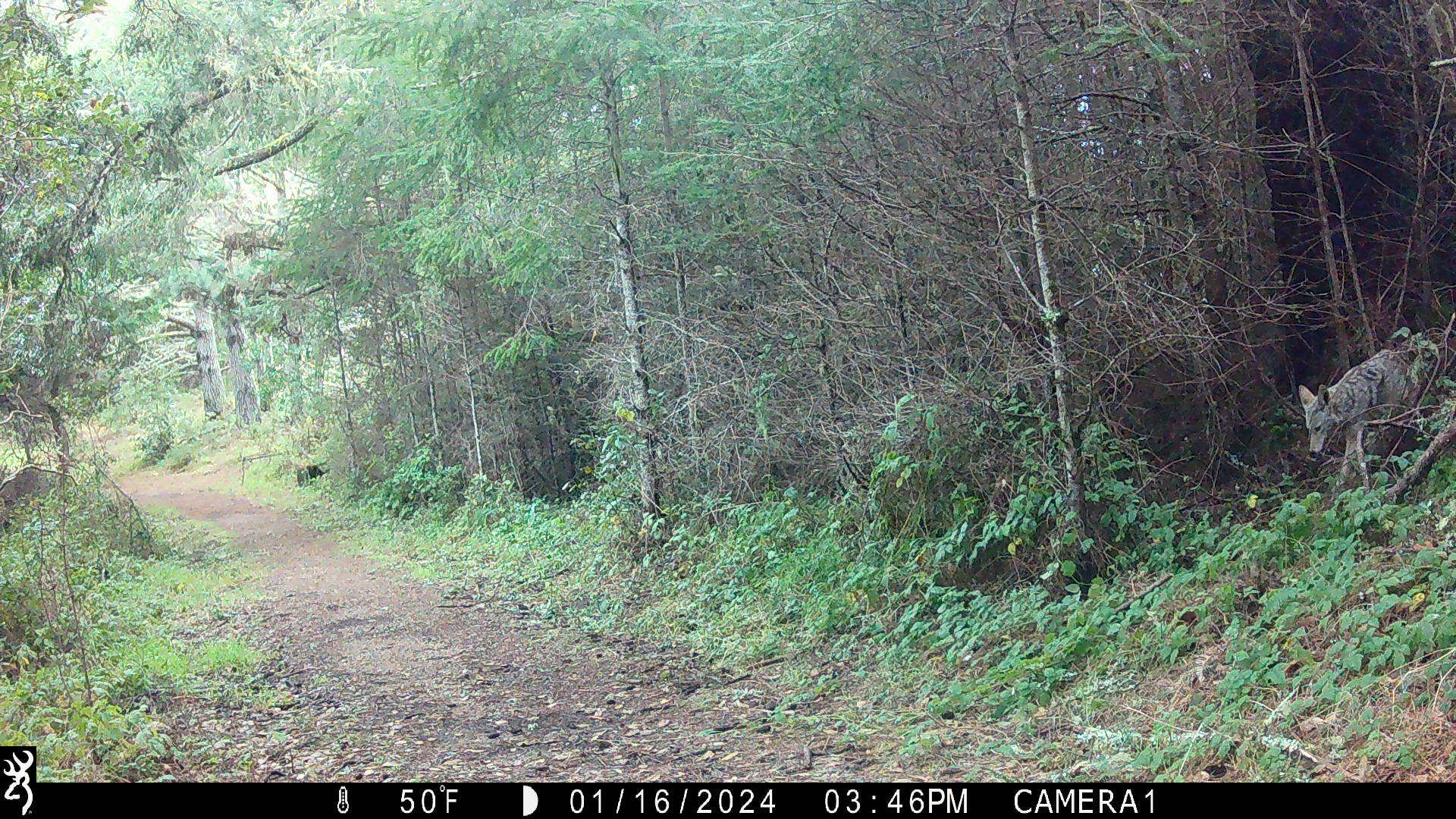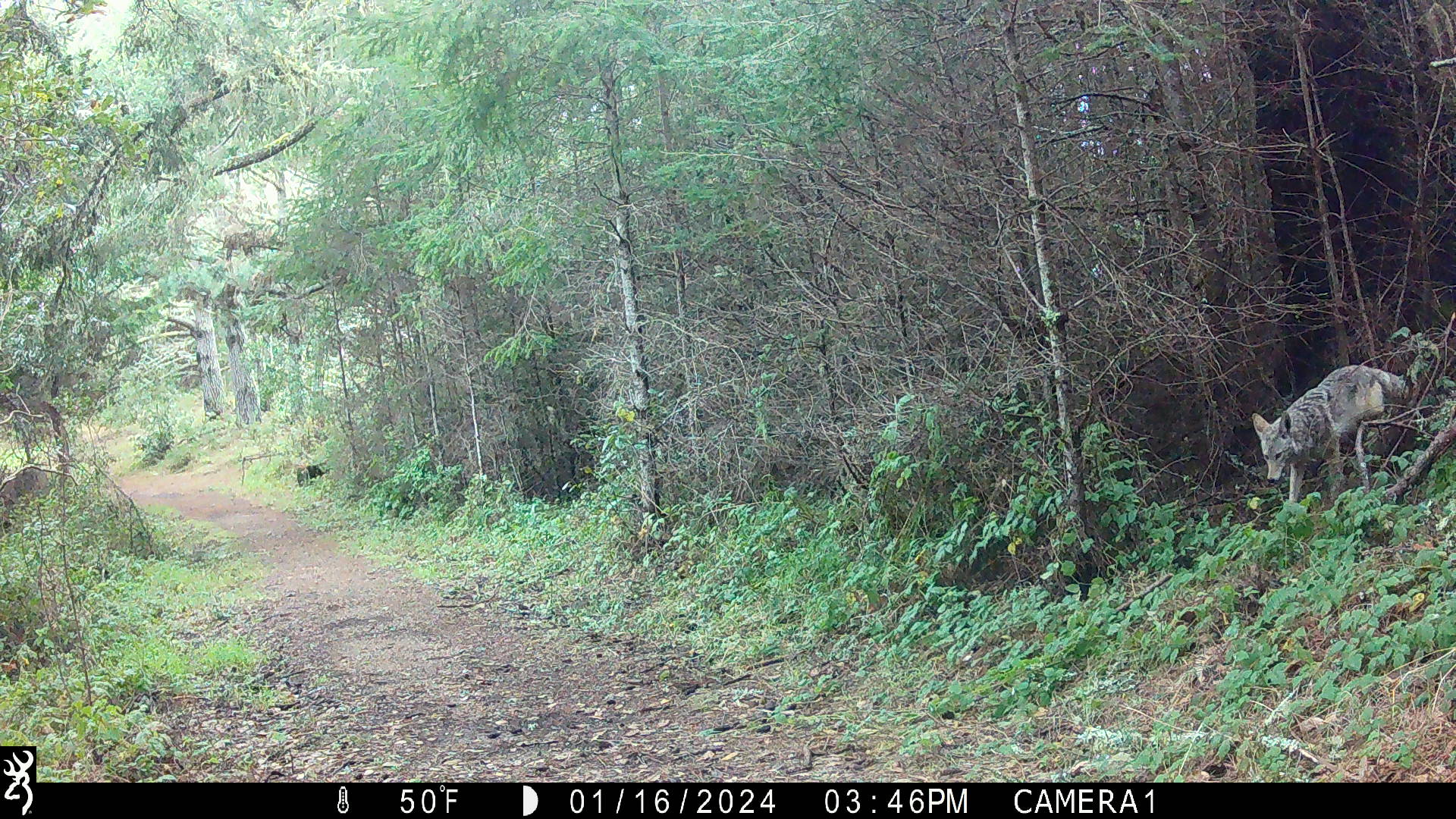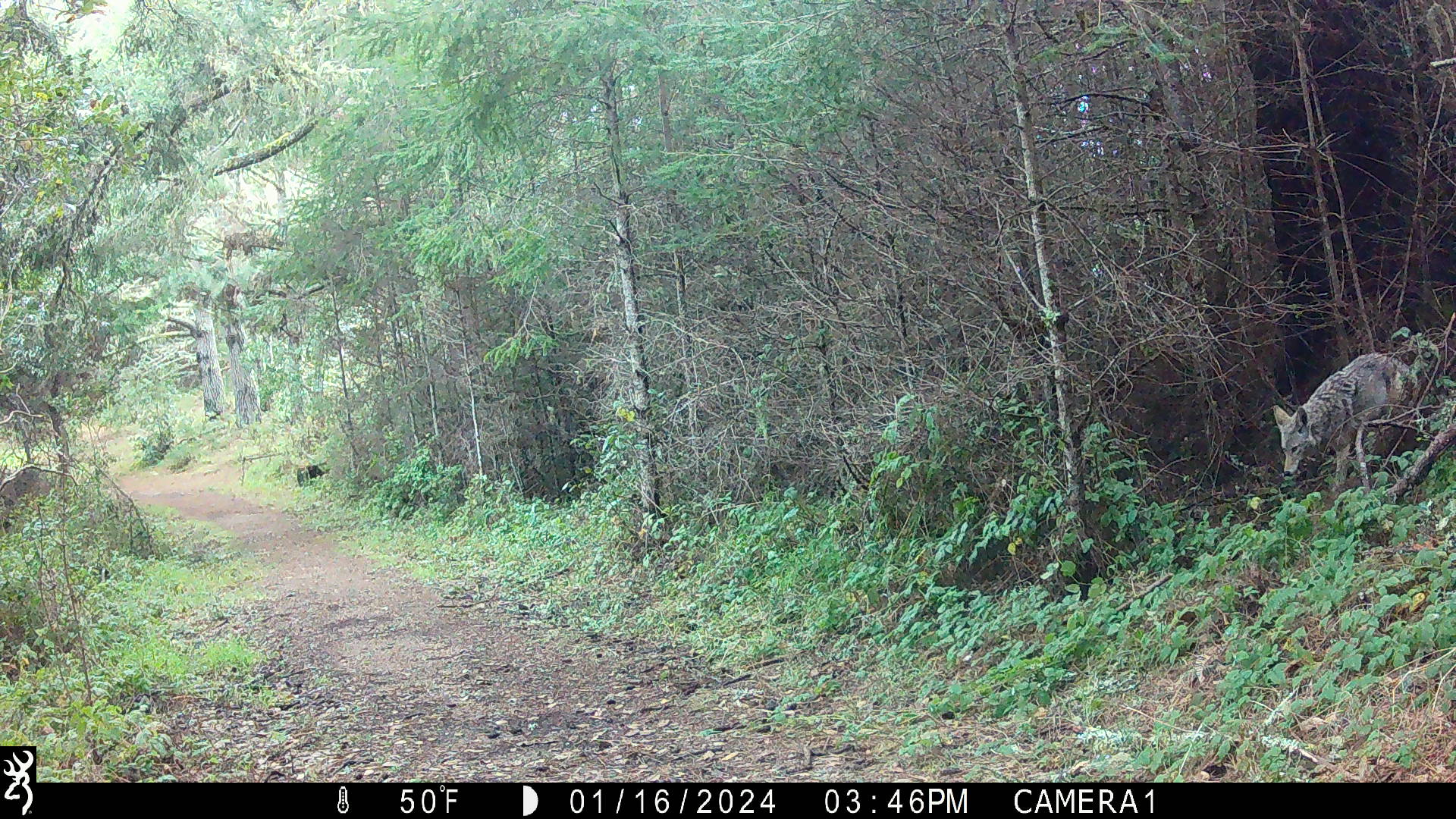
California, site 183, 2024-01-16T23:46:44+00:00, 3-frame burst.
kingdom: Animalia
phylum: Chordata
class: Mammalia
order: Carnivora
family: Canidae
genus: Canis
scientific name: Canis latrans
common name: coyote